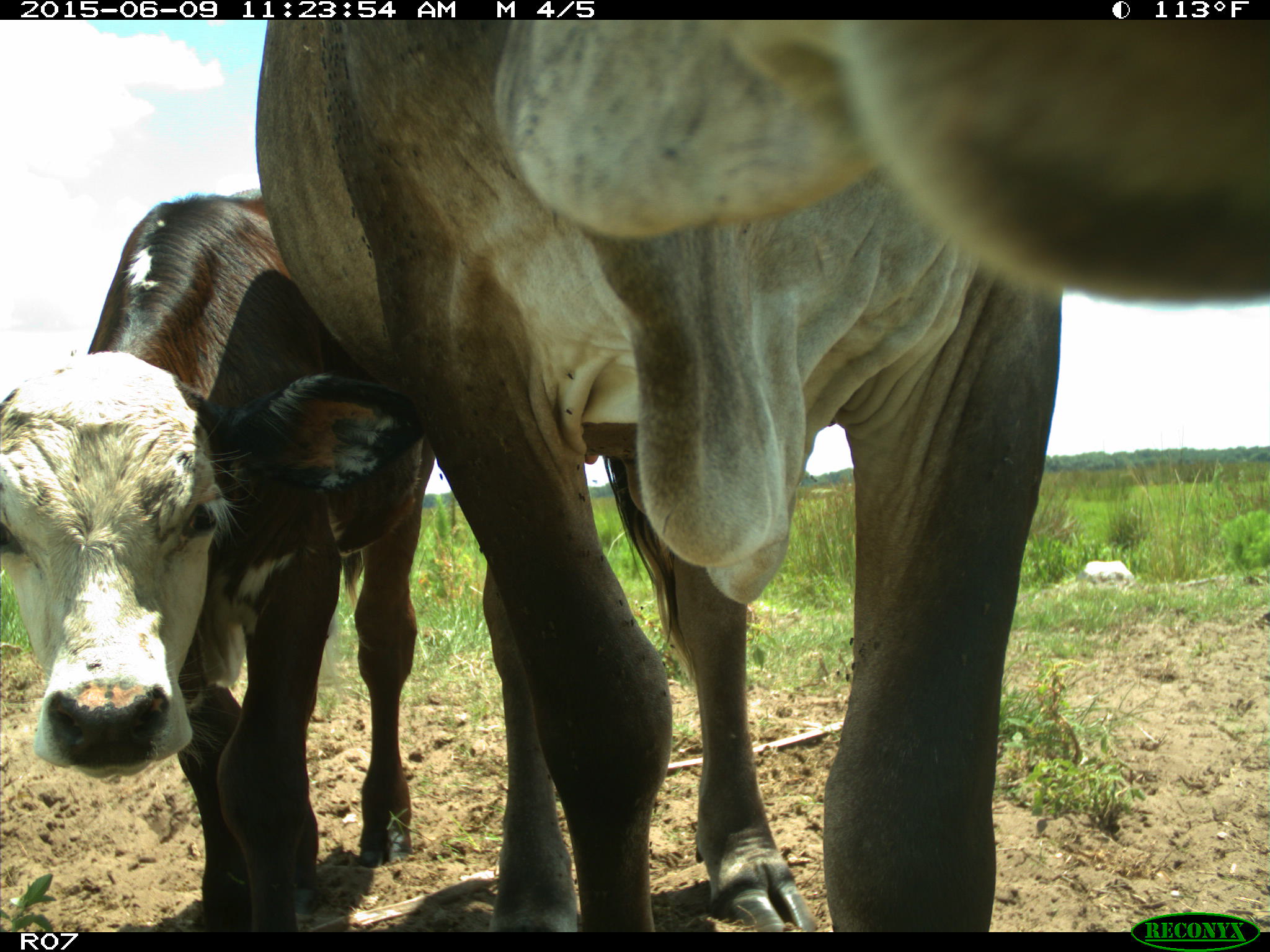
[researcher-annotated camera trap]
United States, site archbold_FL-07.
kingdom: Animalia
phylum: Chordata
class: Mammalia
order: Artiodactyla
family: Bovidae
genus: Bos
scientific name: Bos taurus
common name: domestic cow